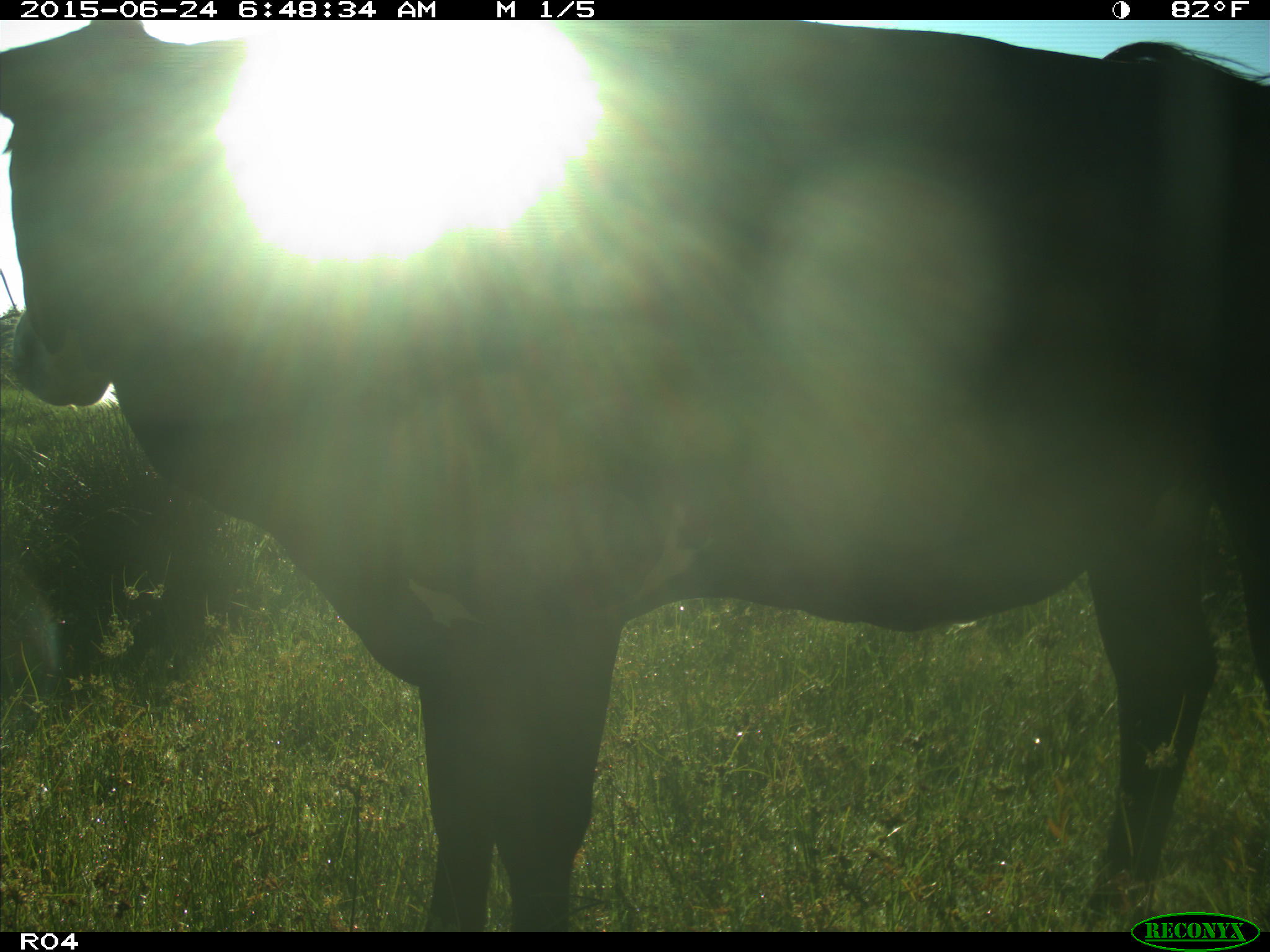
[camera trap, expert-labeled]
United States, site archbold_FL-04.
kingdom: Animalia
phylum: Chordata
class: Mammalia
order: Artiodactyla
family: Bovidae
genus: Bos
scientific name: Bos taurus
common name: domestic cow